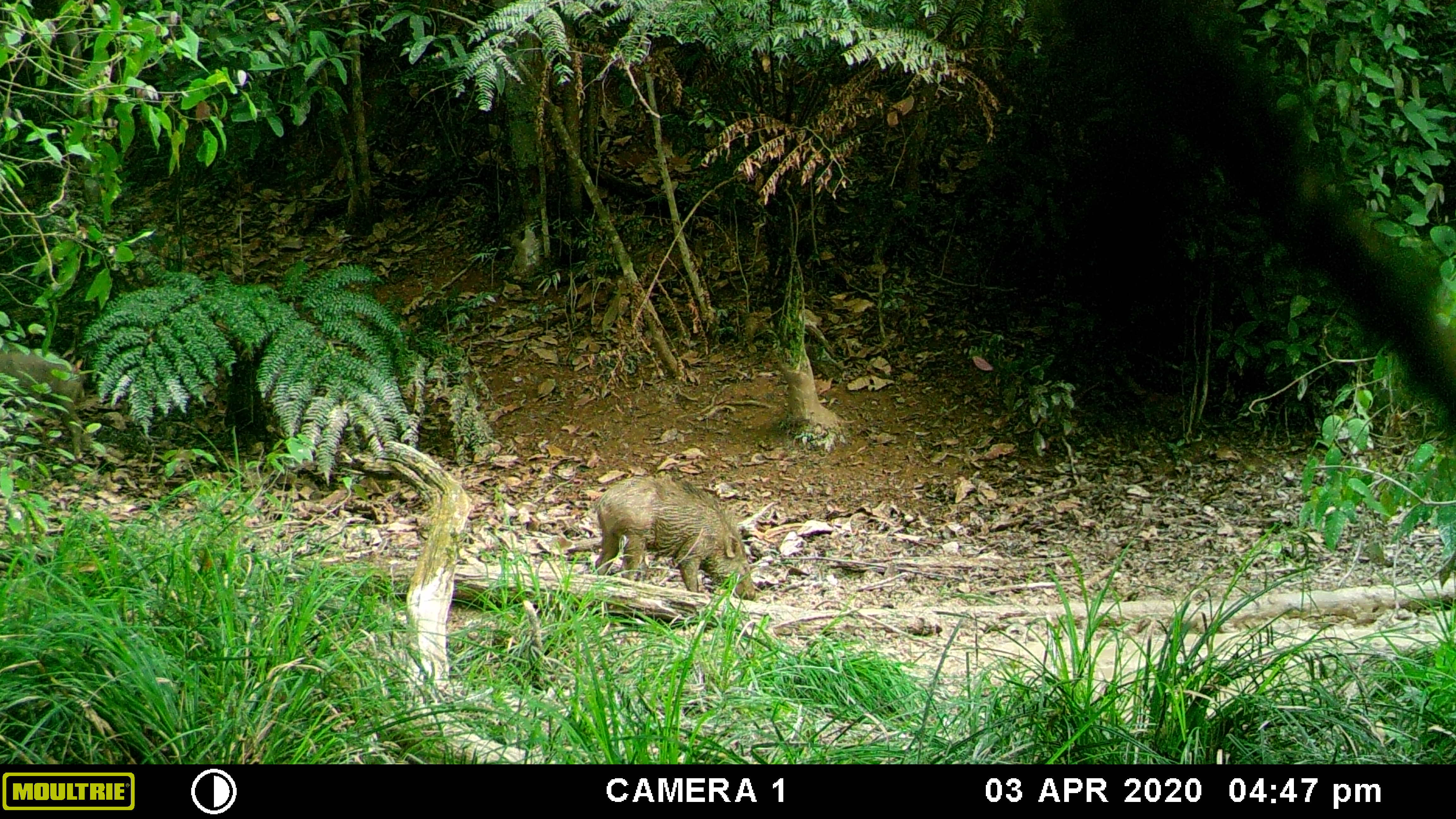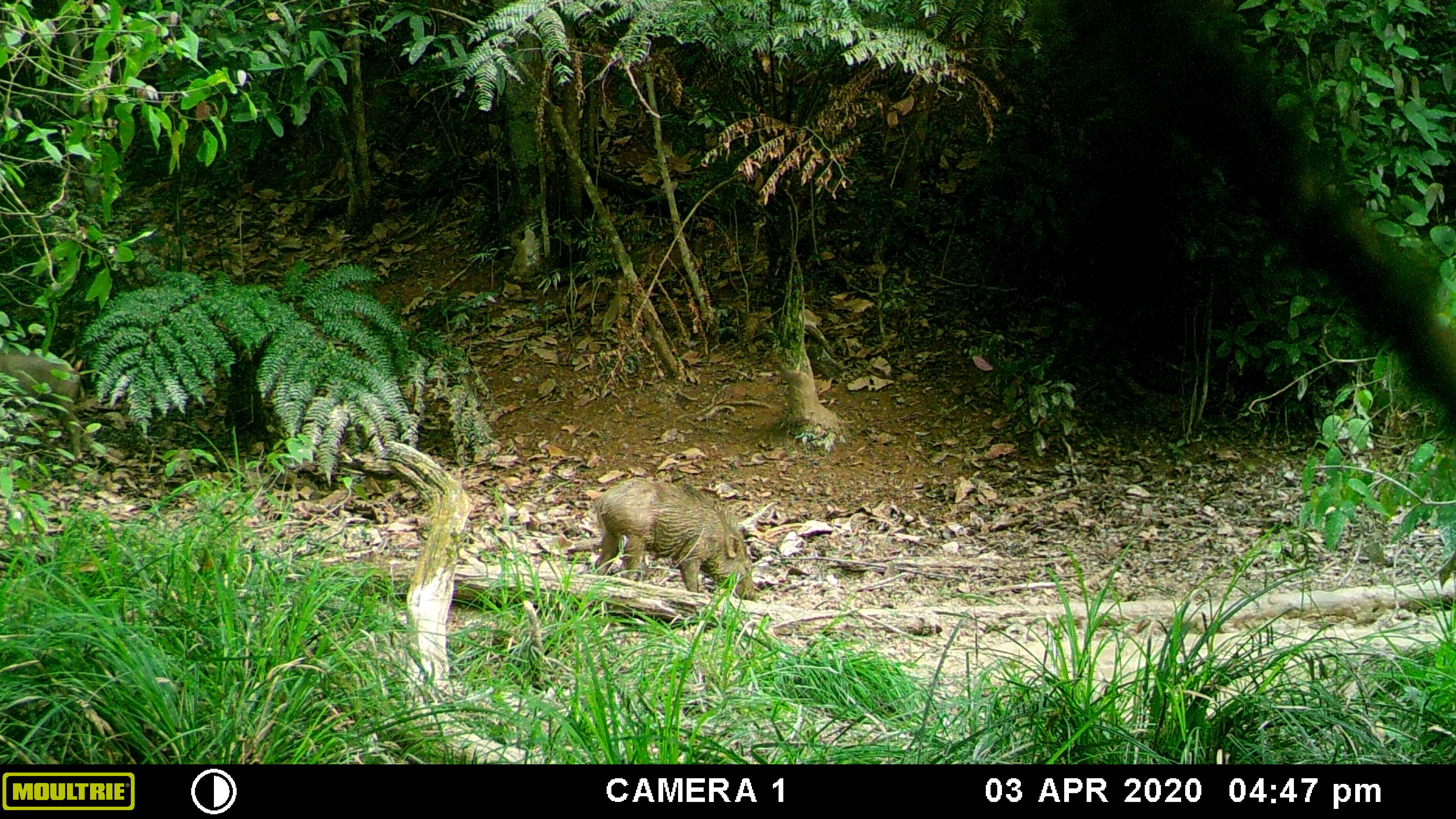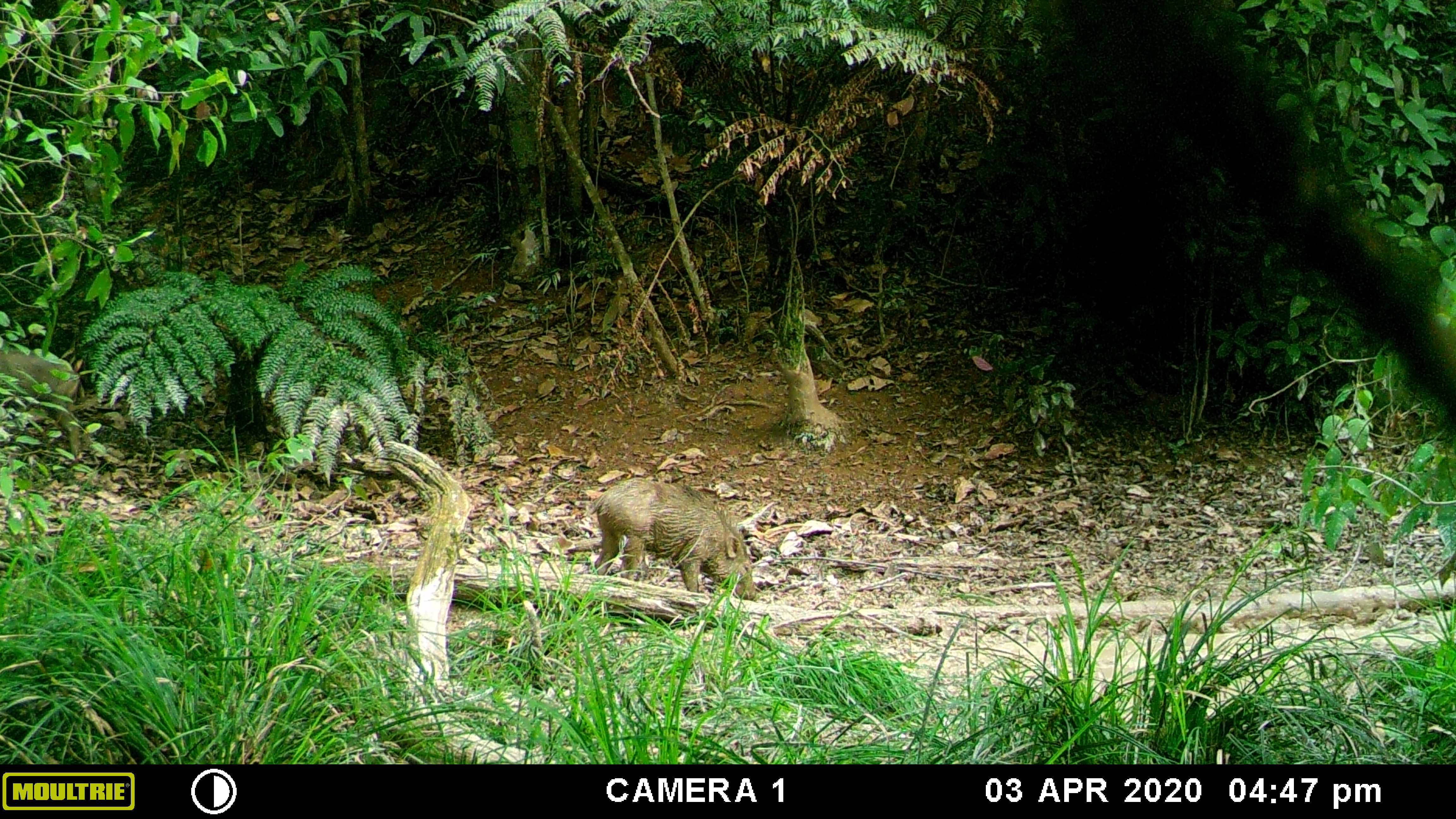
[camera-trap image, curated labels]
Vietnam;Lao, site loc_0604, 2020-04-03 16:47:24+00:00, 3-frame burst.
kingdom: Animalia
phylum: Chordata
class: Mammalia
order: Artiodactyla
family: Suidae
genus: Sus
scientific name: Sus scrofa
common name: eurasian wild pig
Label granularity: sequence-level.